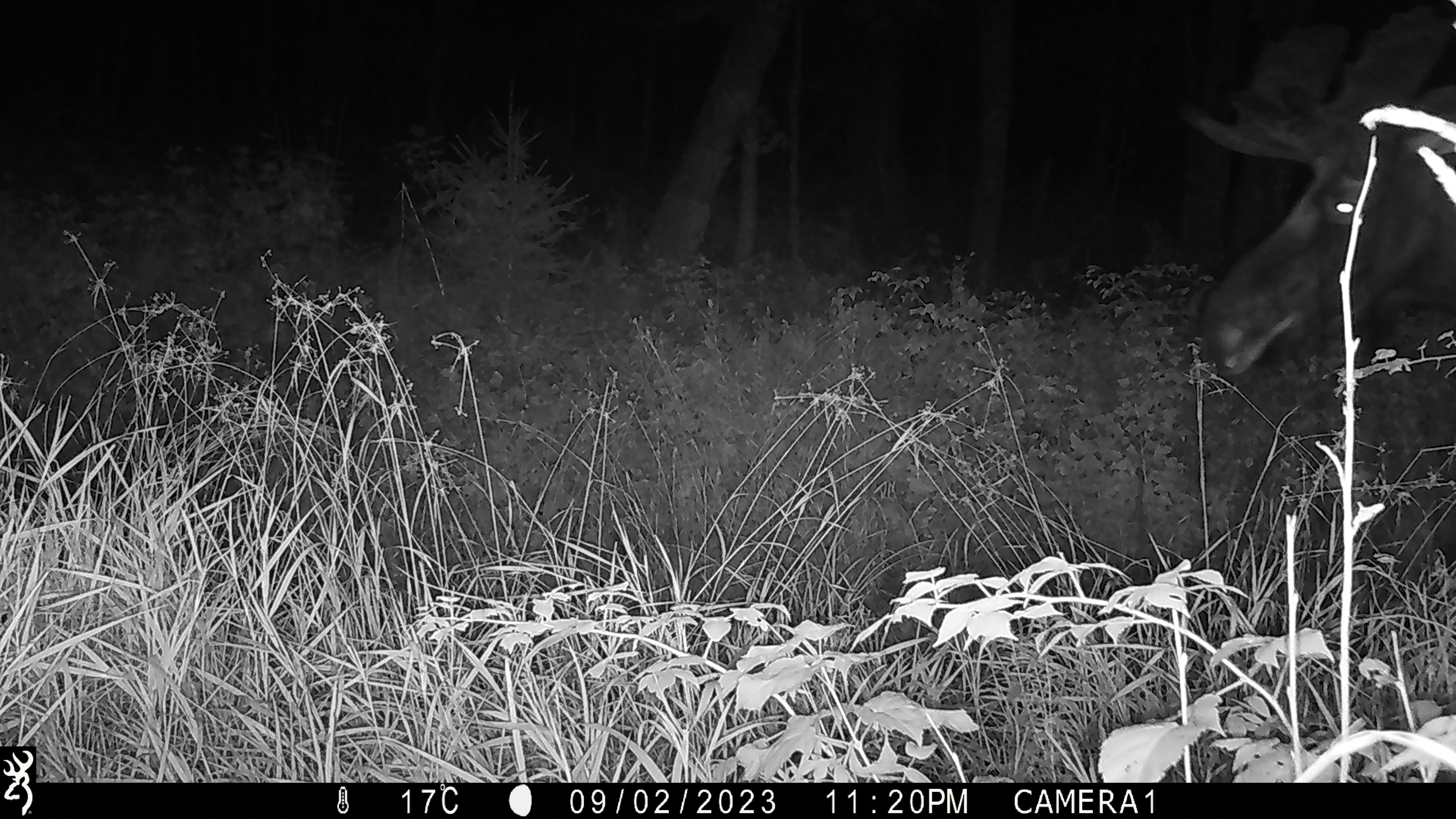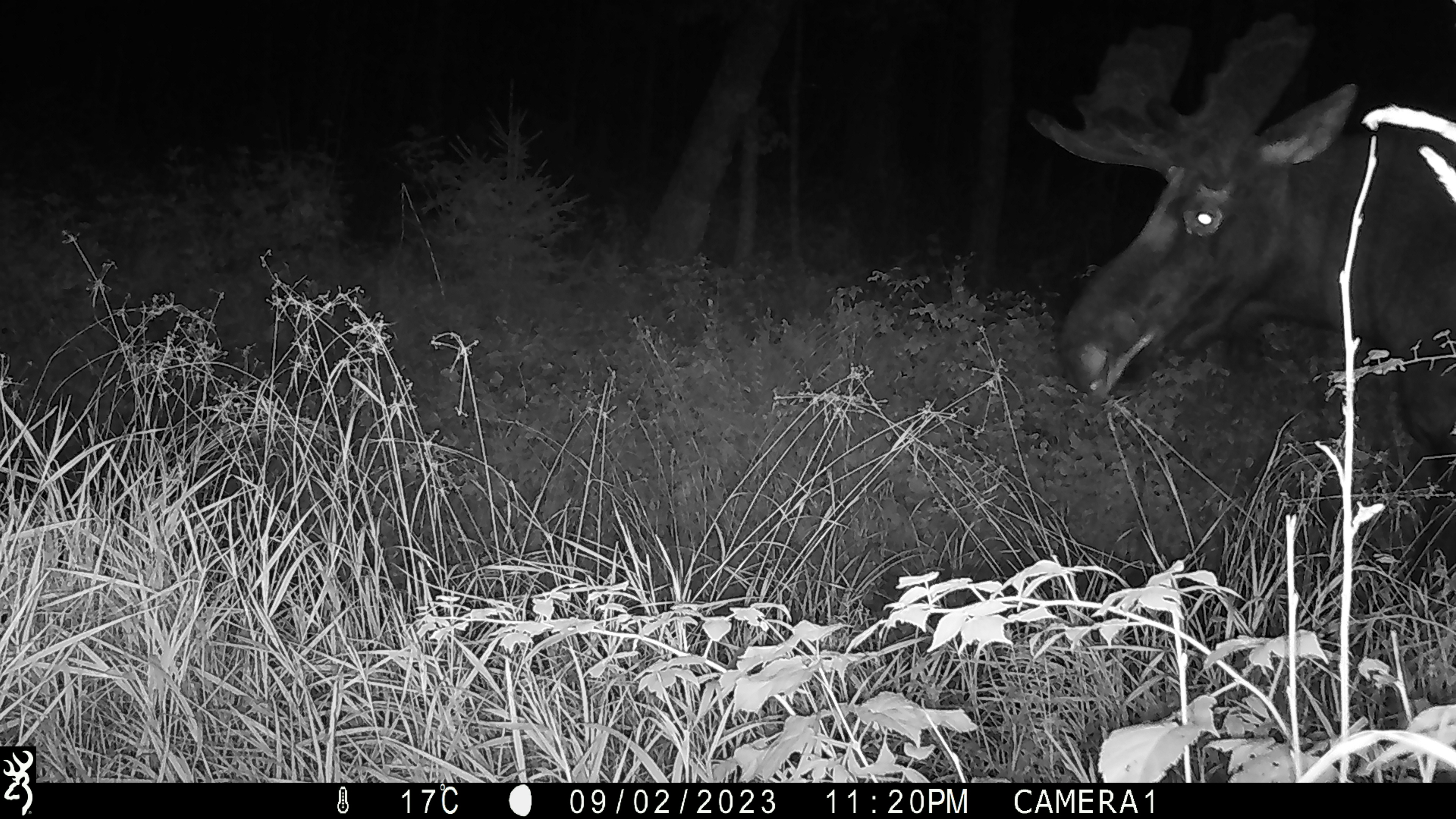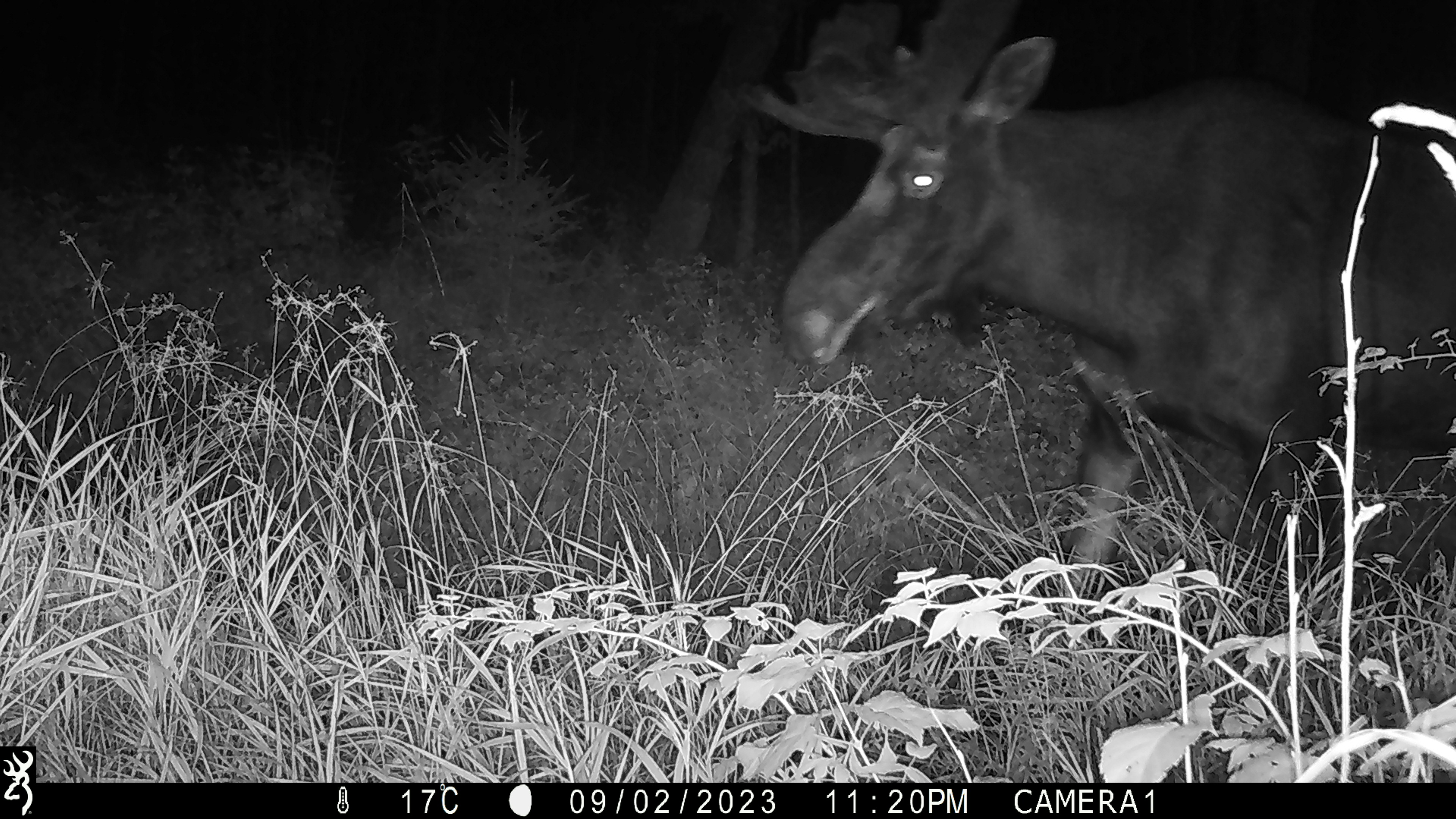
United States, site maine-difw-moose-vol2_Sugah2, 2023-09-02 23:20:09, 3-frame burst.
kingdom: Animalia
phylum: Chordata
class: Mammalia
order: Artiodactyla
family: Cervidae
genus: Alces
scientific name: Alces alces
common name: moose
Moose (Alces alces).